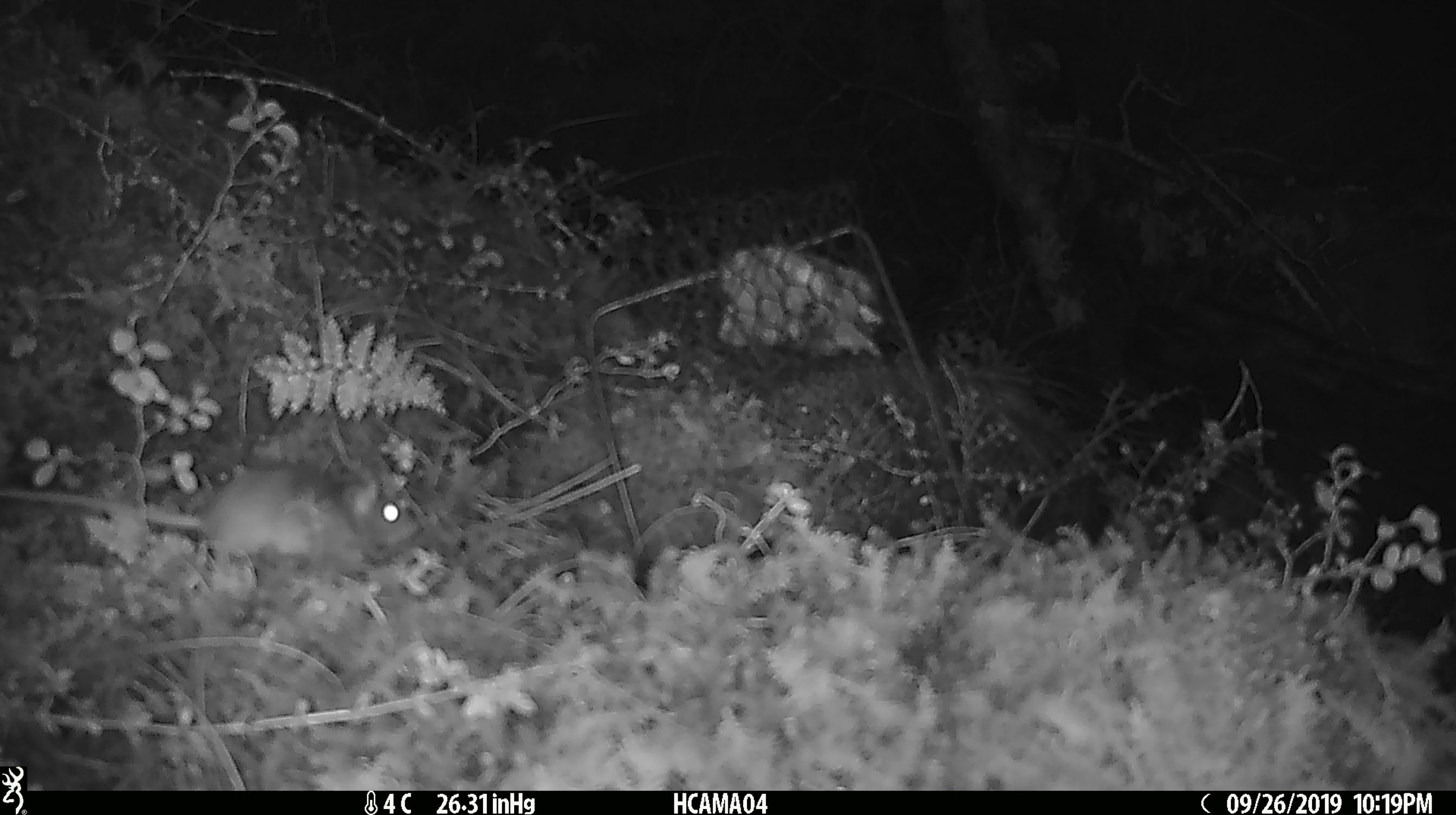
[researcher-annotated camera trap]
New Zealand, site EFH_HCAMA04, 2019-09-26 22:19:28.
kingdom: Animalia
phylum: Chordata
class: Mammalia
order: Rodentia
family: Muridae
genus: Mus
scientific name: Mus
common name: mouse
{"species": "mouse (Mus)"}